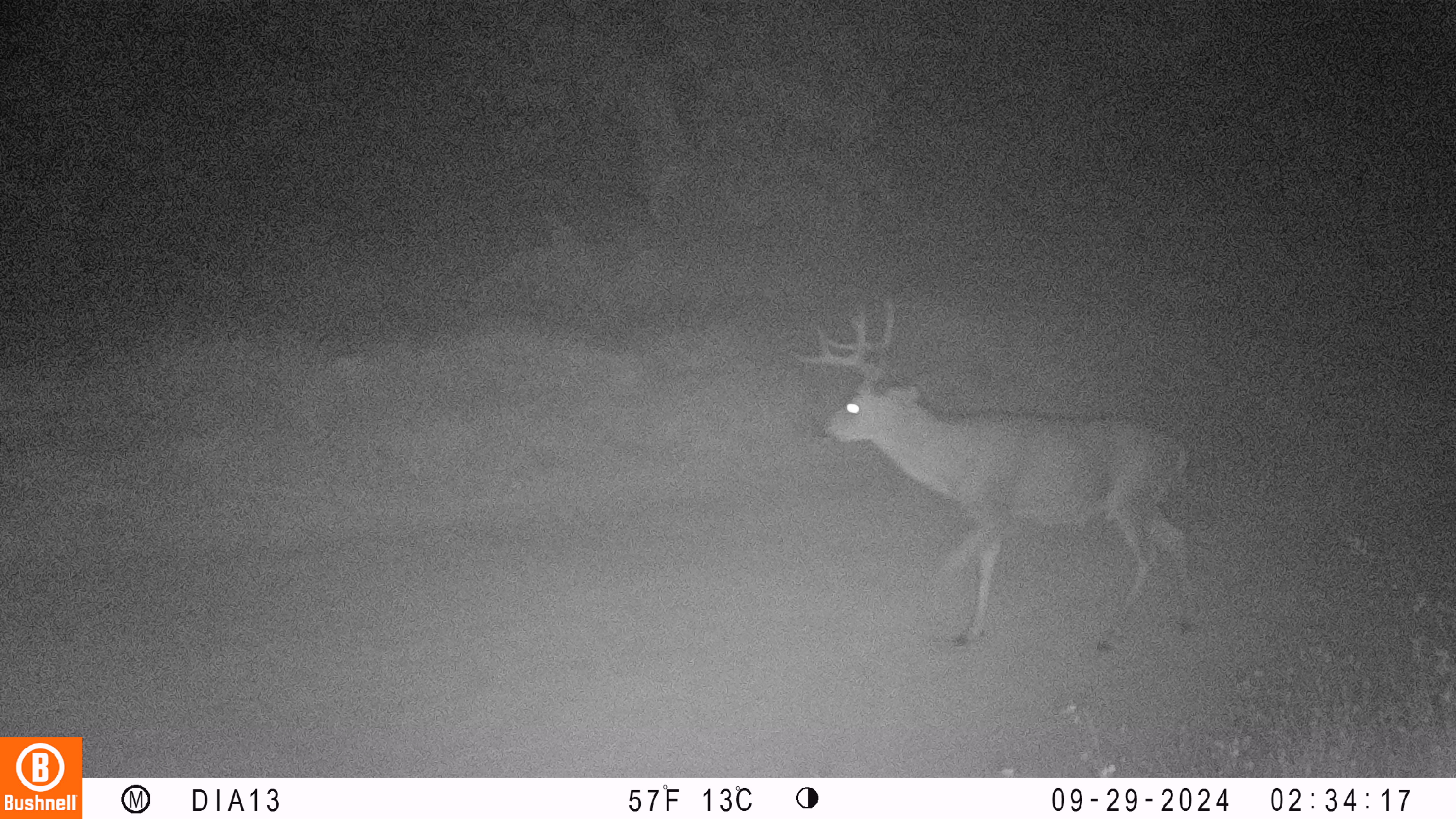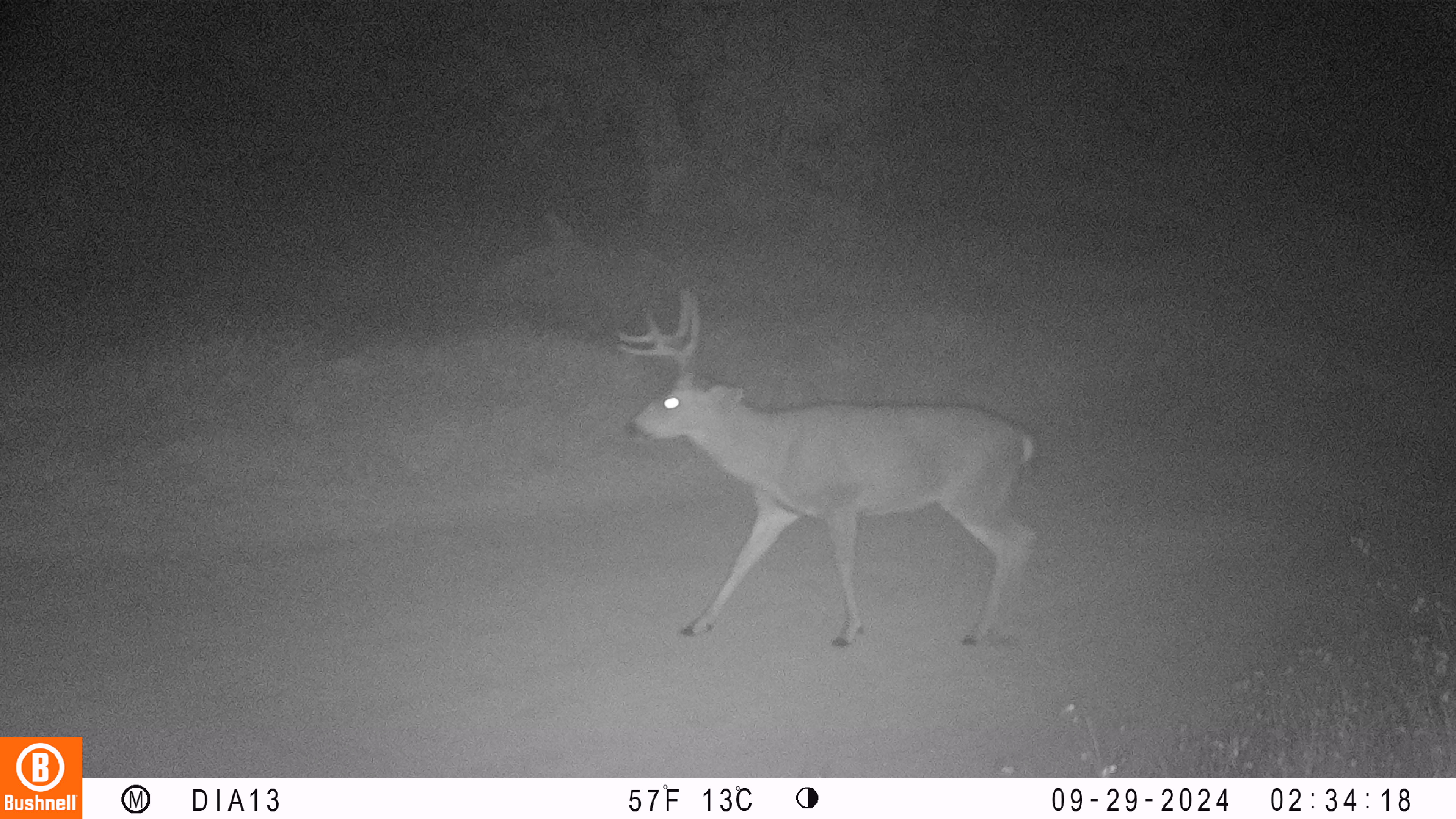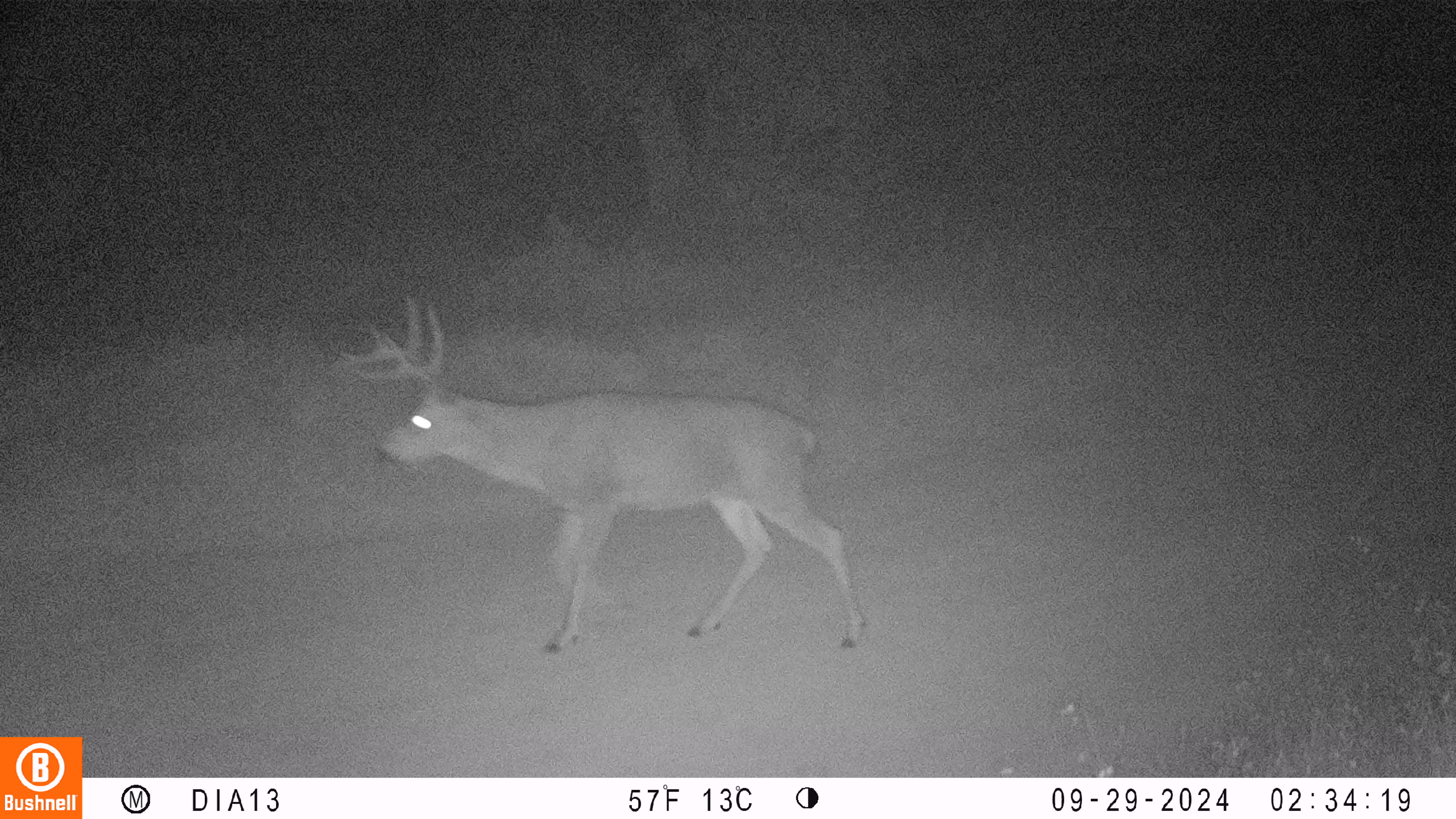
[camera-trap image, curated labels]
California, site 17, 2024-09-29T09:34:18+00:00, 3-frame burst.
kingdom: Animalia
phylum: Chordata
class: Mammalia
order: Artiodactyla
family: Cervidae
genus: Odocoileus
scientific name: Odocoileus hemionus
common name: mule deer